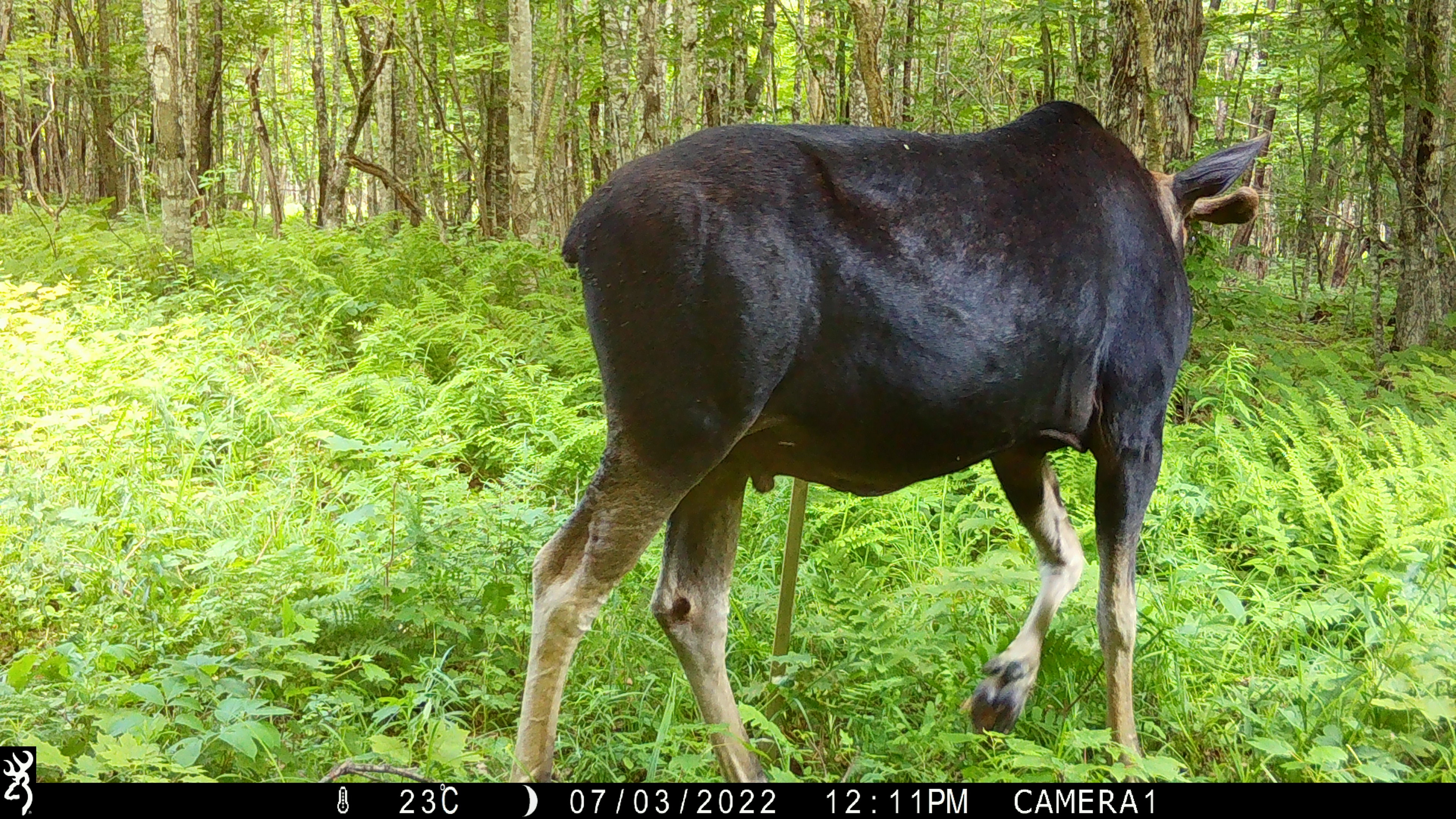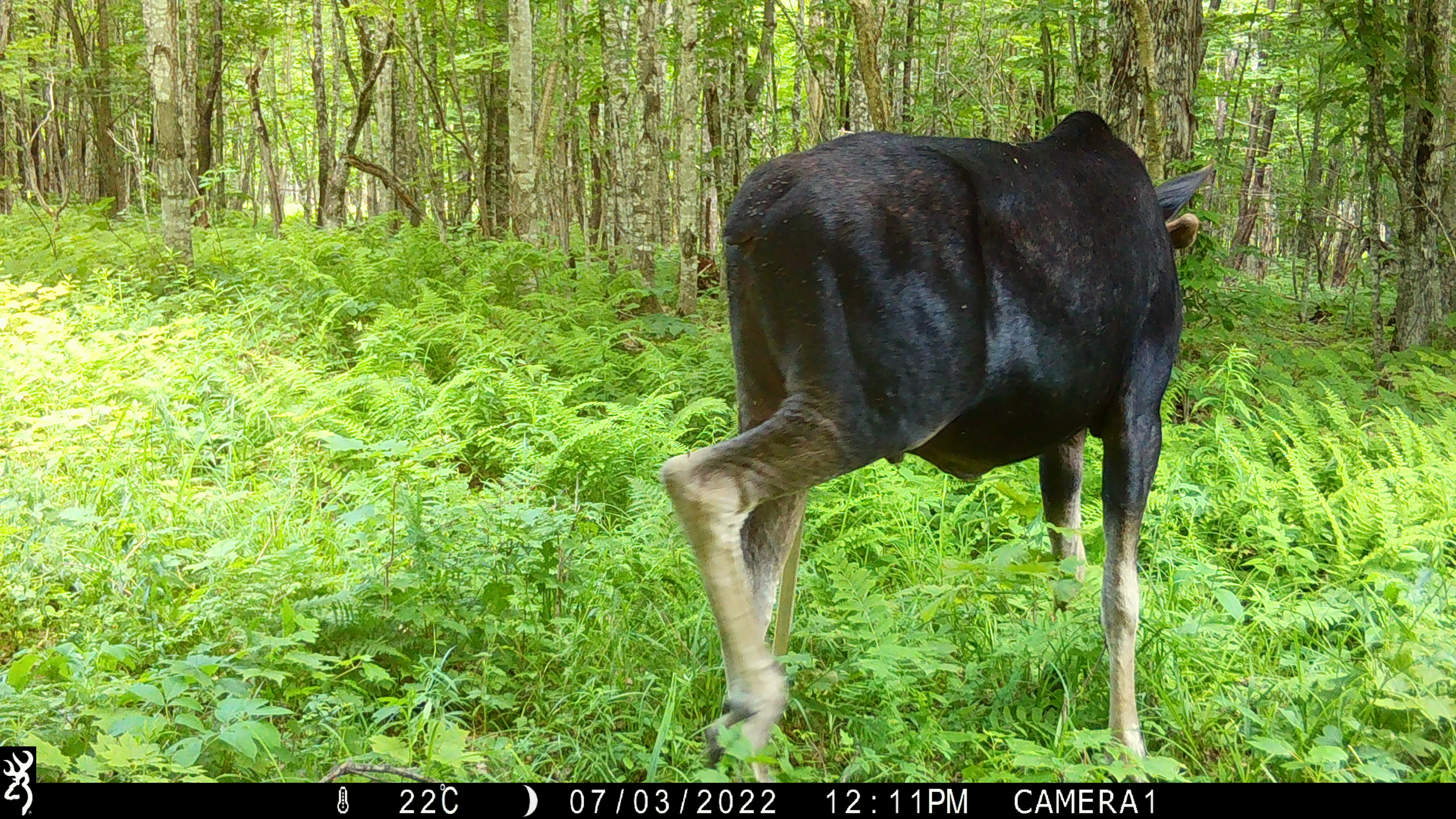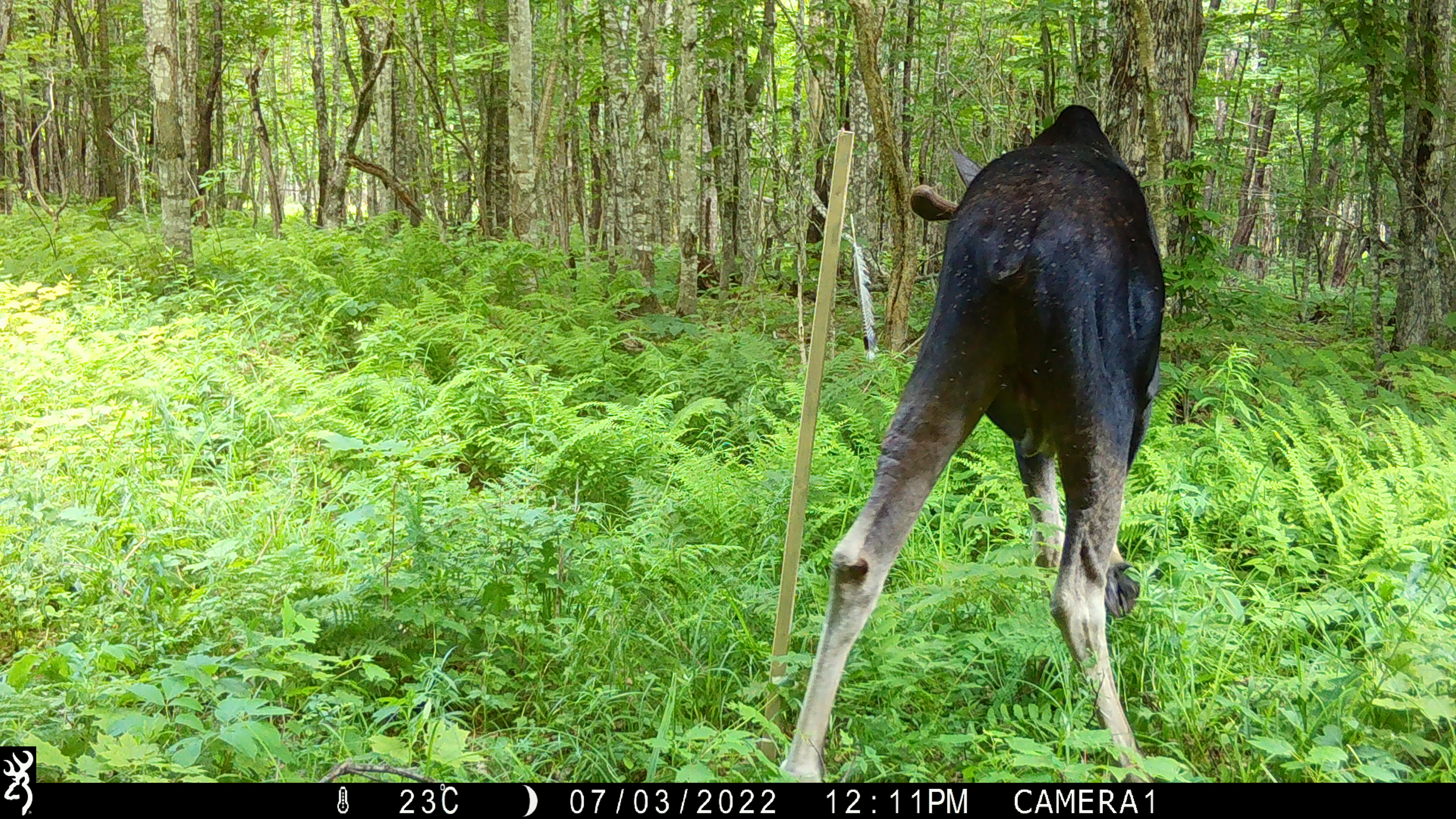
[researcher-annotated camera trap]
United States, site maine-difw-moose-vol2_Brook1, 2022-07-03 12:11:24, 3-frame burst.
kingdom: Animalia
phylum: Chordata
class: Mammalia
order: Artiodactyla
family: Cervidae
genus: Alces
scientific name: Alces alces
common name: moose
Moose (Alces alces).